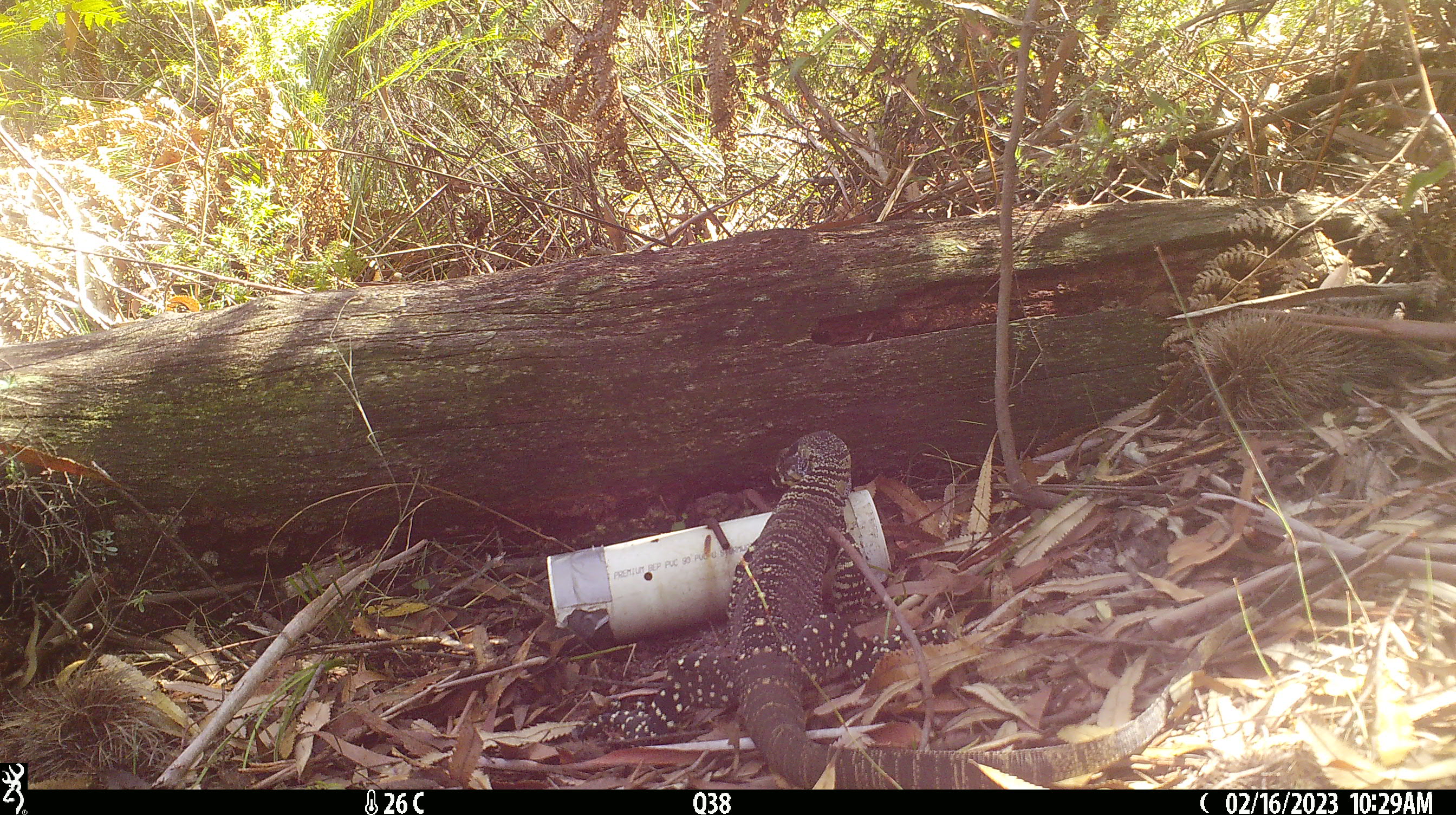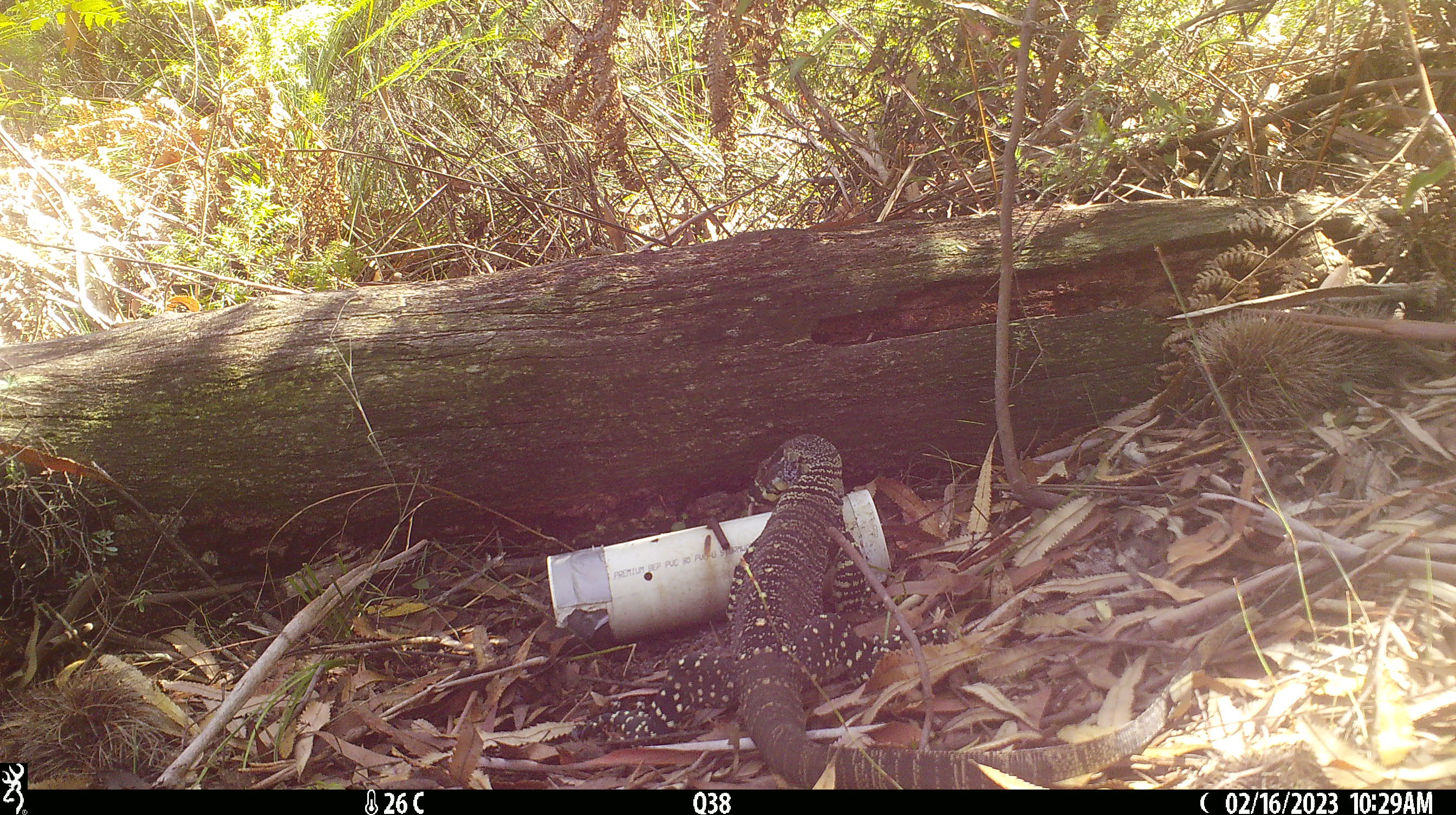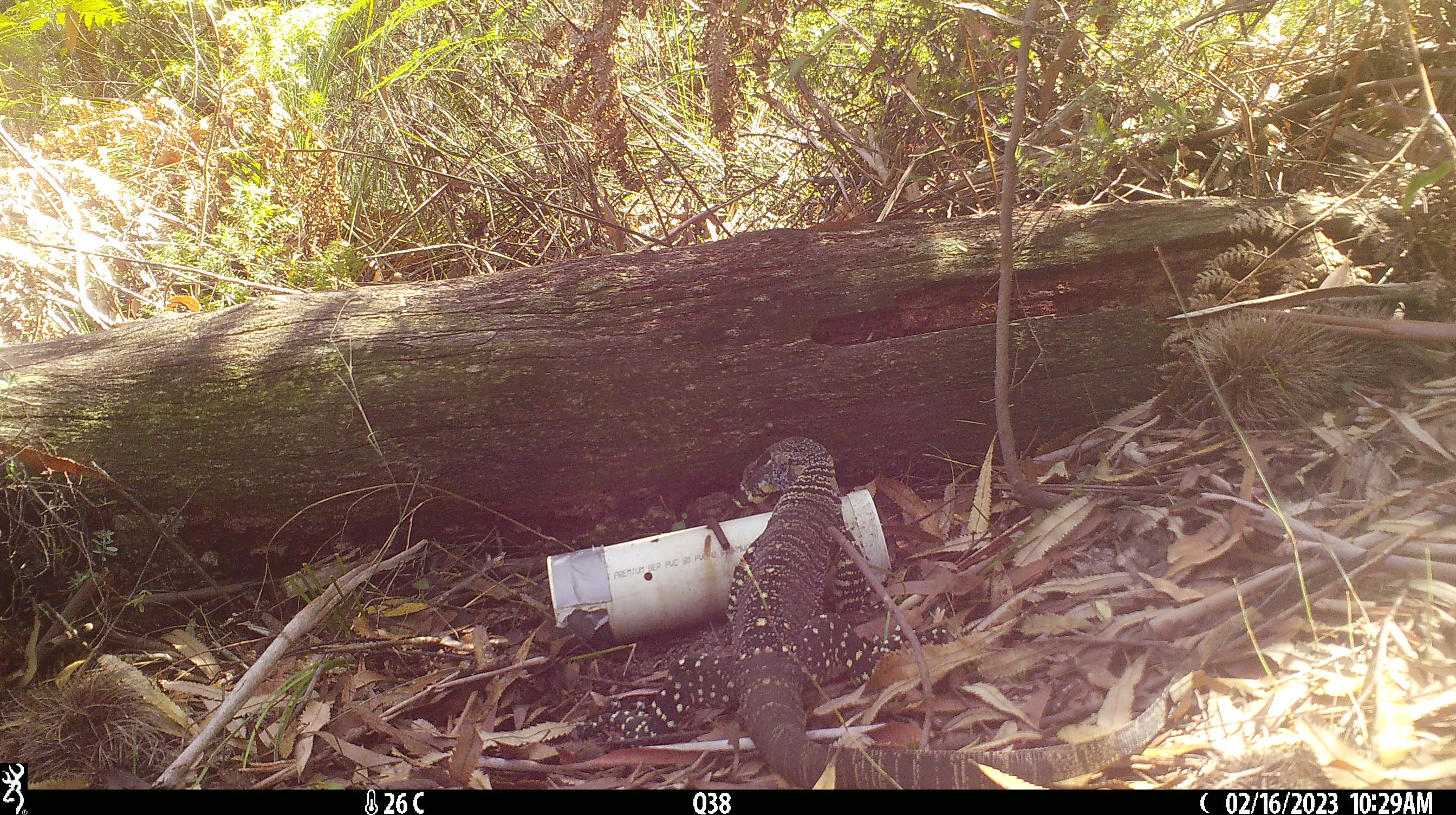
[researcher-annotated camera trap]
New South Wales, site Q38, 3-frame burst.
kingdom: Animalia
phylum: Chordata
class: Reptilia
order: Squamata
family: Varanidae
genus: Varanus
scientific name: Varanus varius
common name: lace monitor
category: goanna